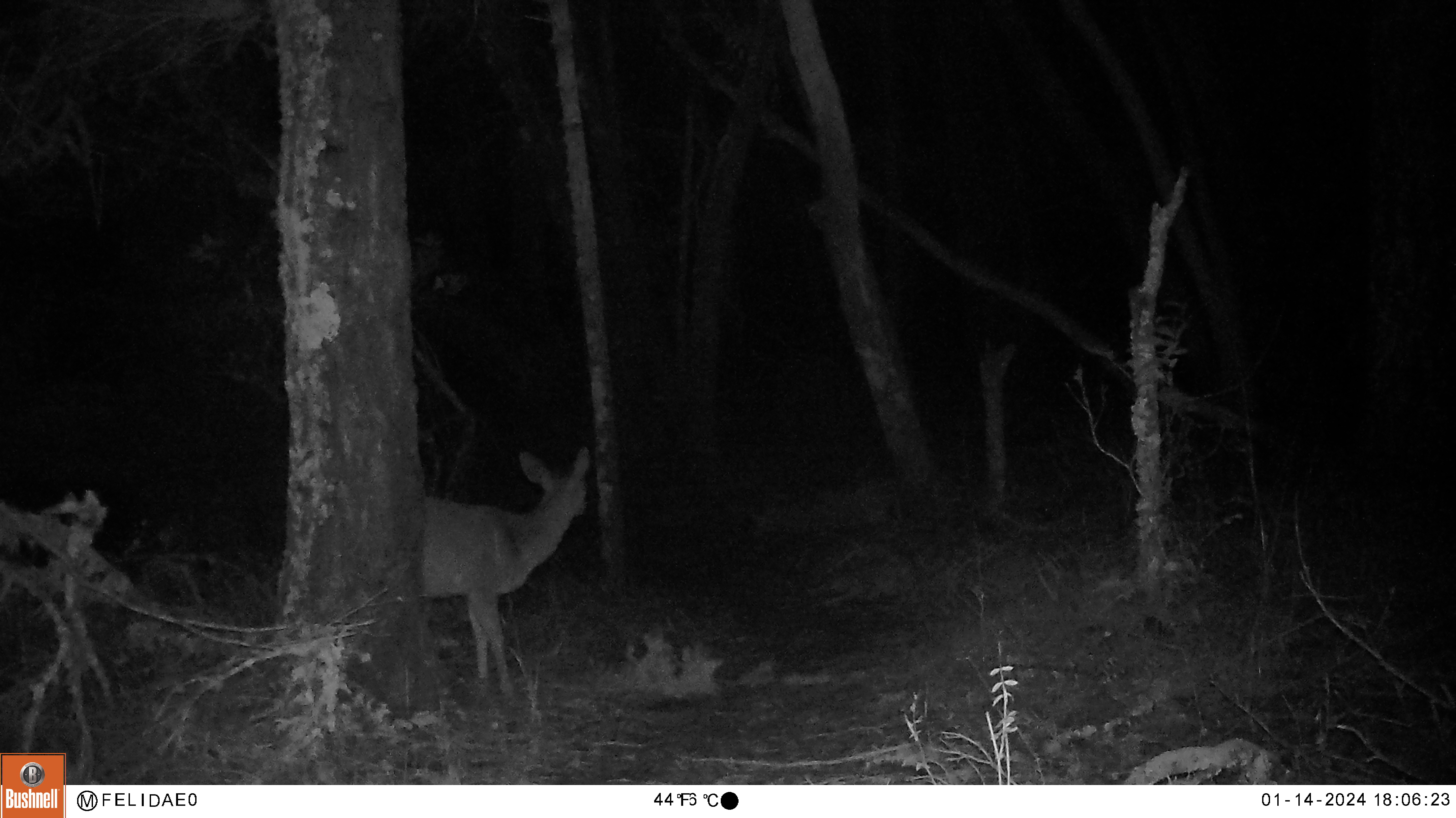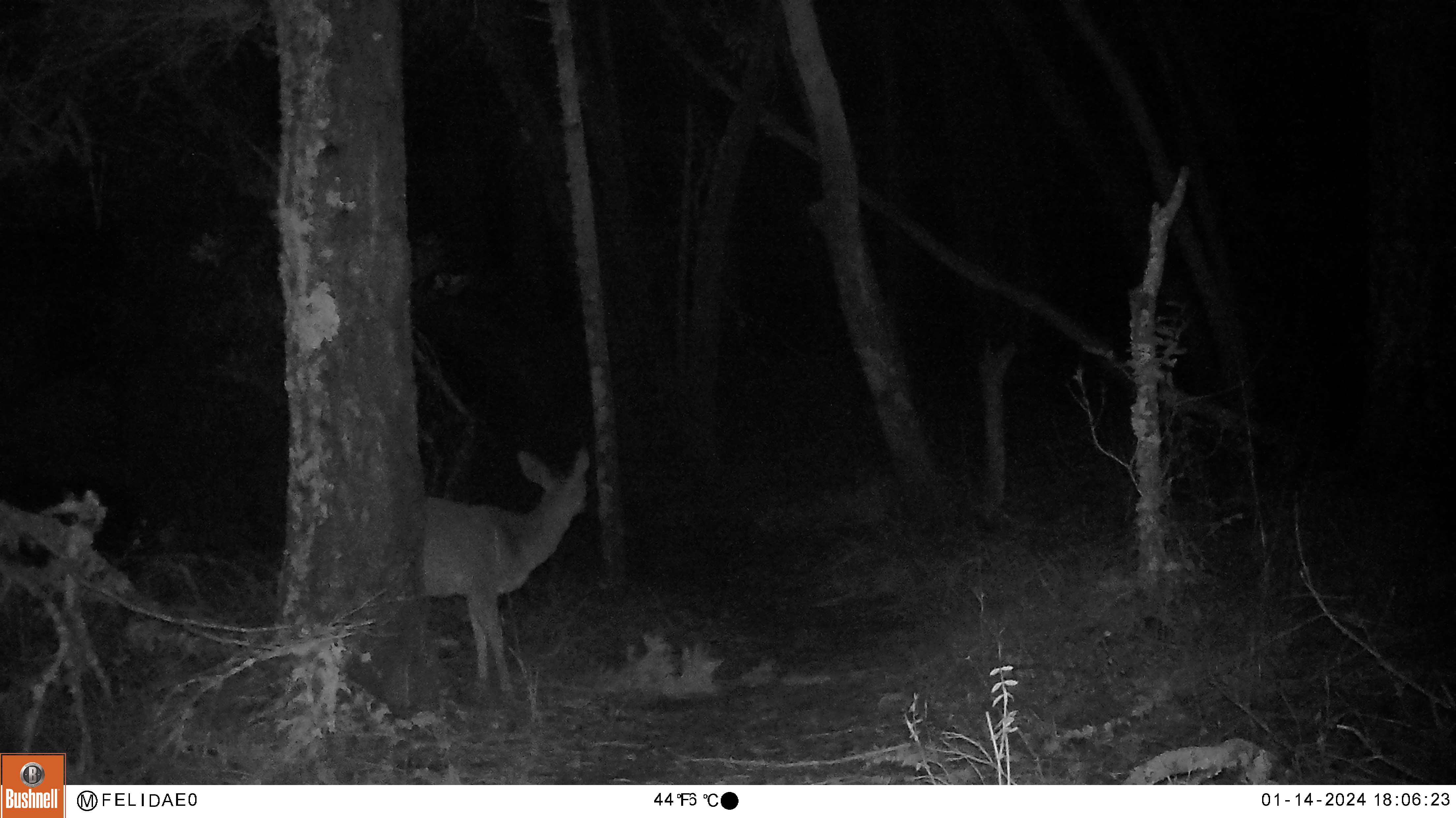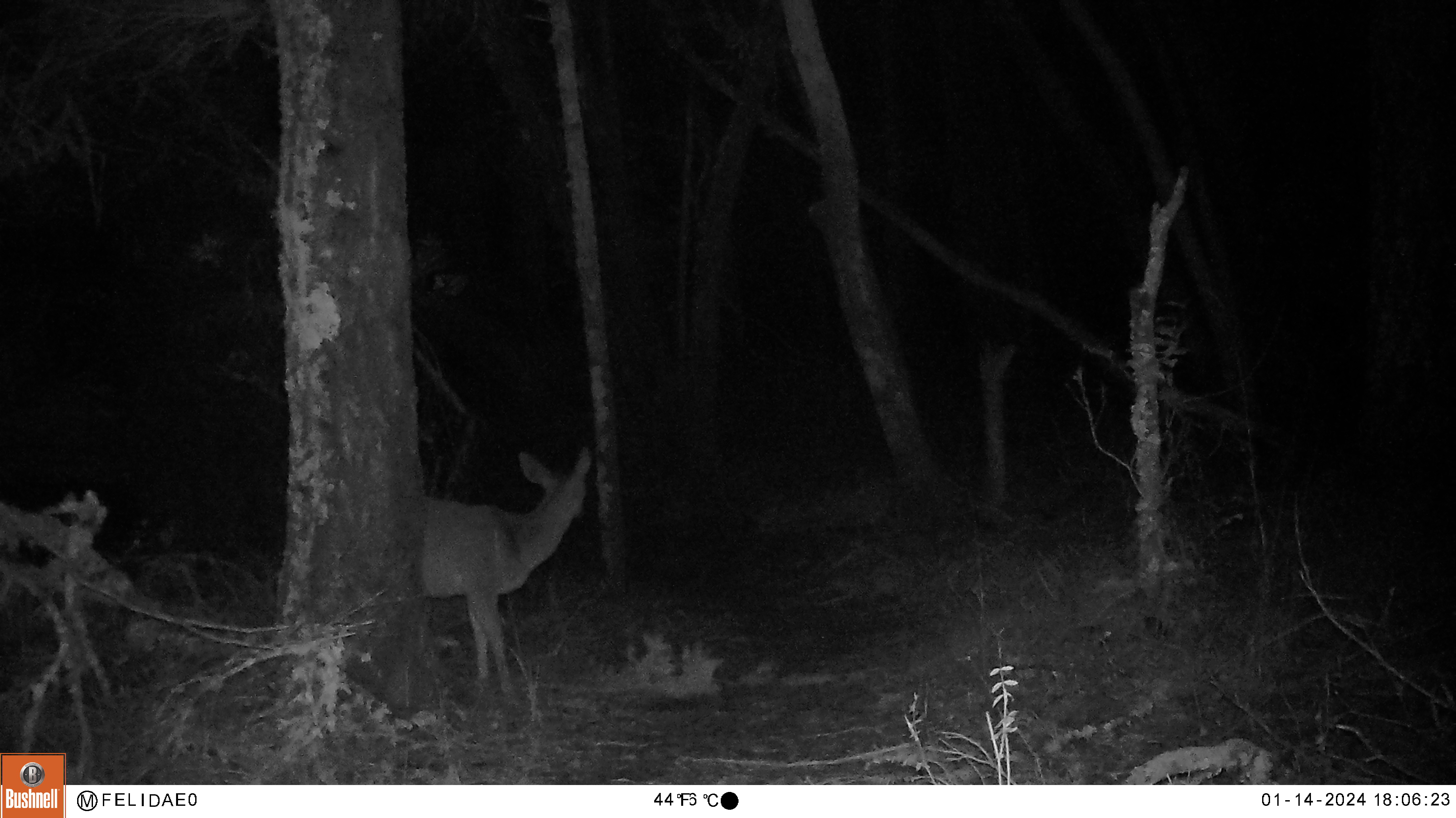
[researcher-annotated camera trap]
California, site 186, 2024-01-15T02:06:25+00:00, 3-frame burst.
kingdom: Animalia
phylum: Chordata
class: Mammalia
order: Artiodactyla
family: Cervidae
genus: Odocoileus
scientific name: Odocoileus hemionus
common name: mule deer